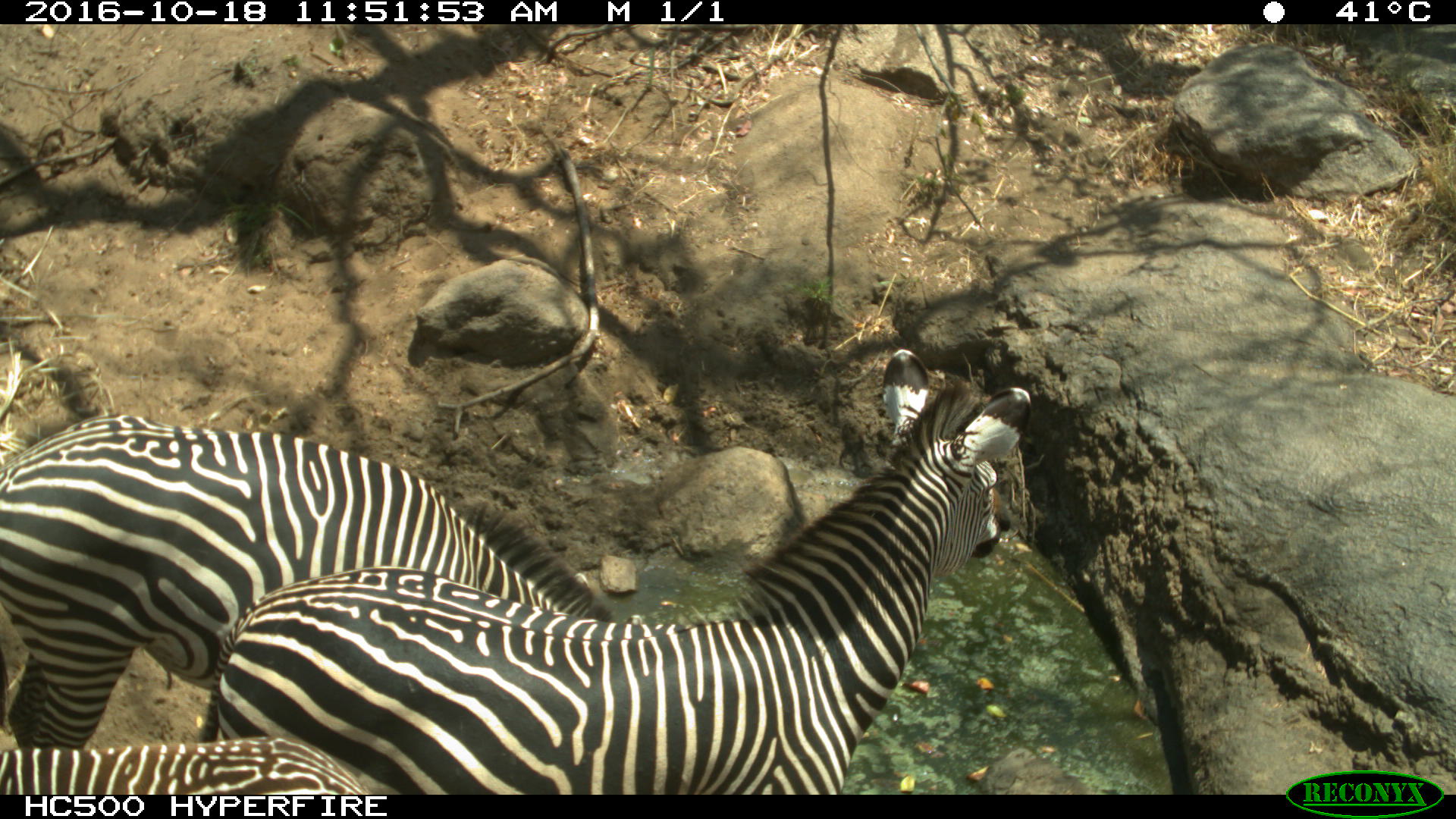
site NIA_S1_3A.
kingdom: Animalia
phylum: Chordata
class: Mammalia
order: Perissodactyla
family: Equidae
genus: Equus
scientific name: Equus quagga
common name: plains zebra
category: zebraplains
Zebraplains (plains zebra) (Equus quagga), count 3. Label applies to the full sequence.